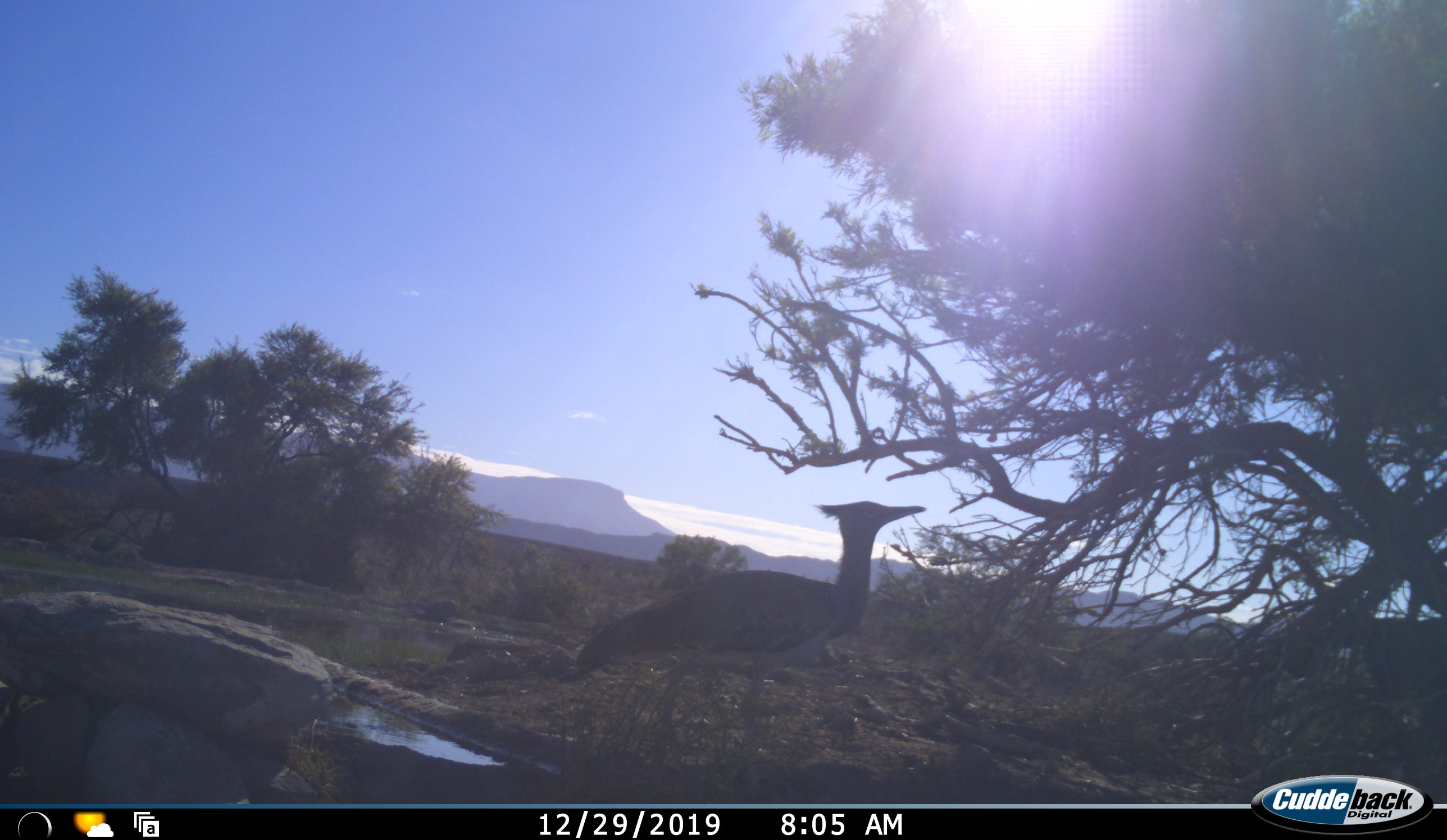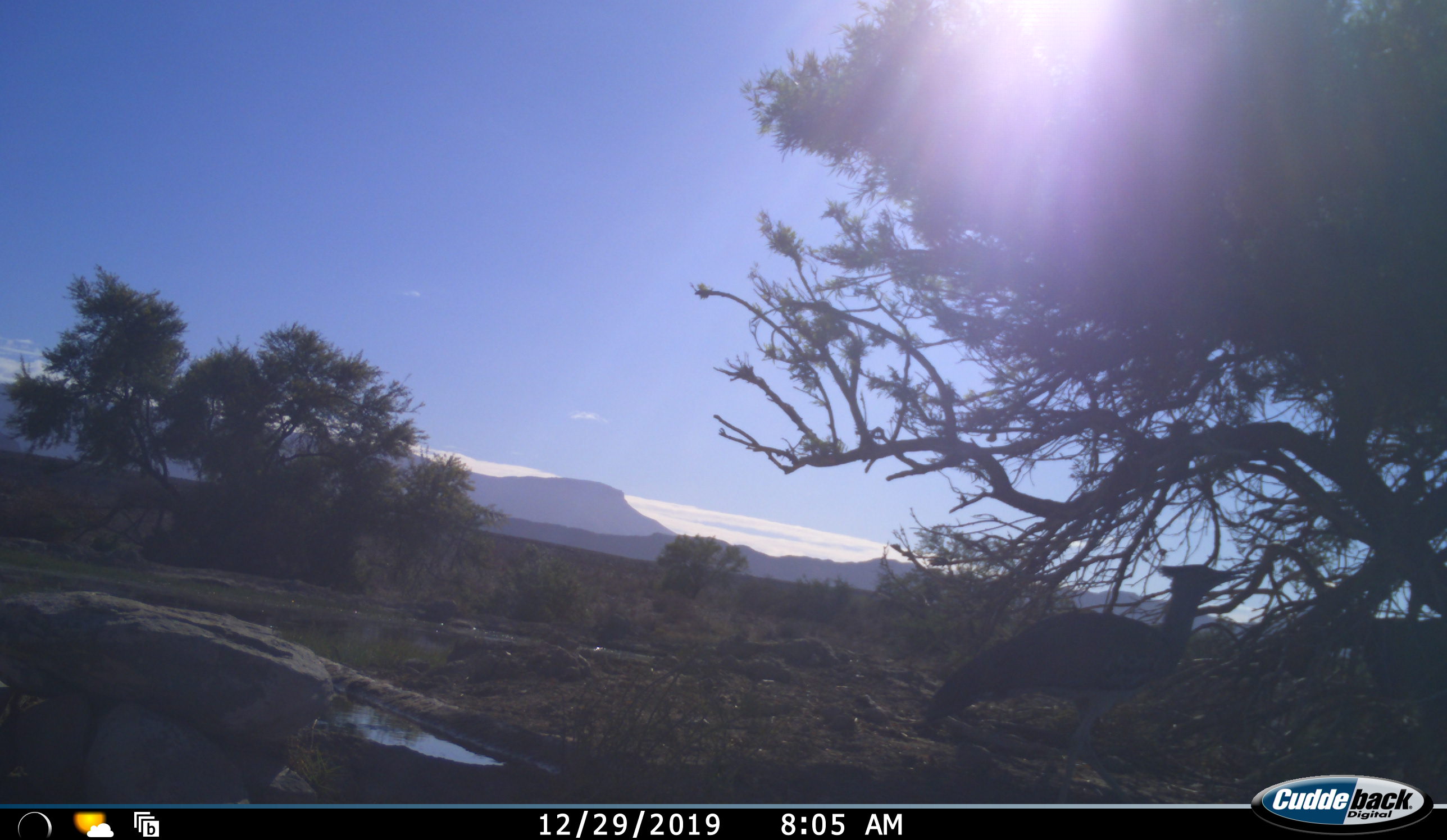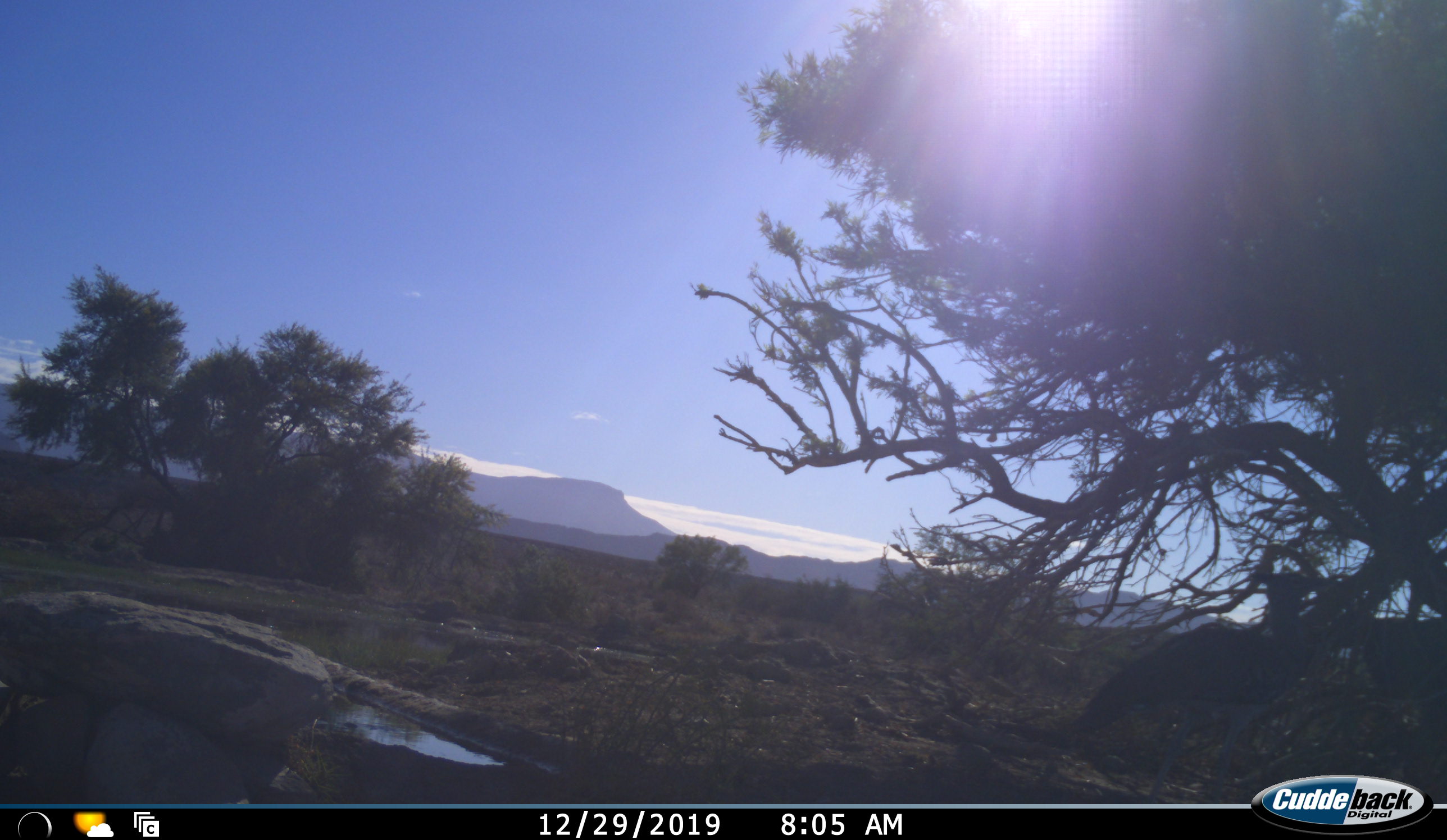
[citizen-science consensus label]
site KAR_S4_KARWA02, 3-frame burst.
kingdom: Animalia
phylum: Chordata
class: Aves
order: Otidiformes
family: Otididae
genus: Ardeotis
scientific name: Ardeotis kori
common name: kori bustard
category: bustardkori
Bustardkori (kori bustard) (Ardeotis kori), count 1. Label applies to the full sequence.